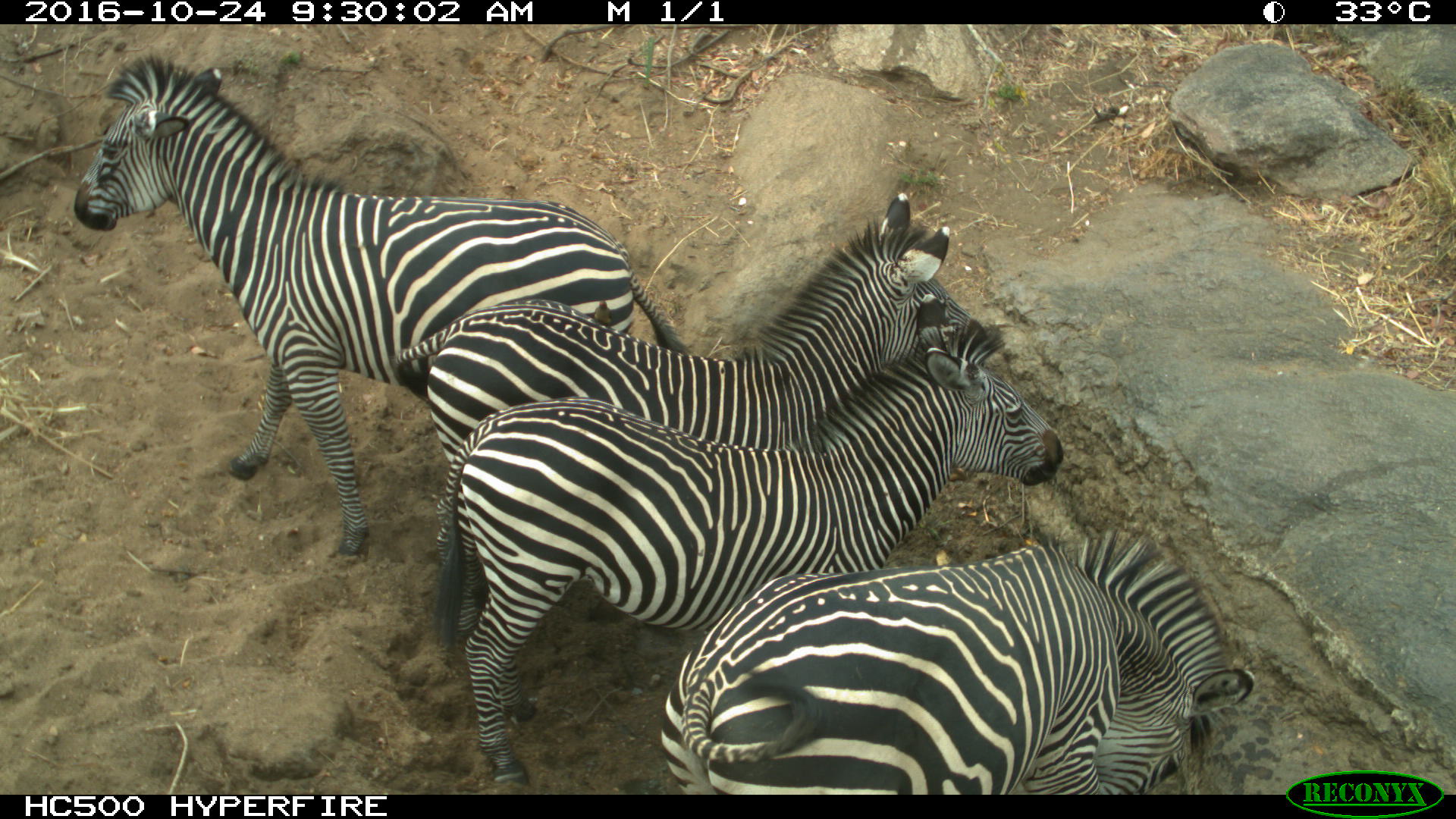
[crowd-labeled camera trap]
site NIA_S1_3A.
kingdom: Animalia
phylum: Chordata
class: Mammalia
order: Perissodactyla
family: Equidae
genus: Equus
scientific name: Equus quagga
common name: plains zebra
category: zebraplains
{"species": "zebraplains (plains zebra) (Equus quagga)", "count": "4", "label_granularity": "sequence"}